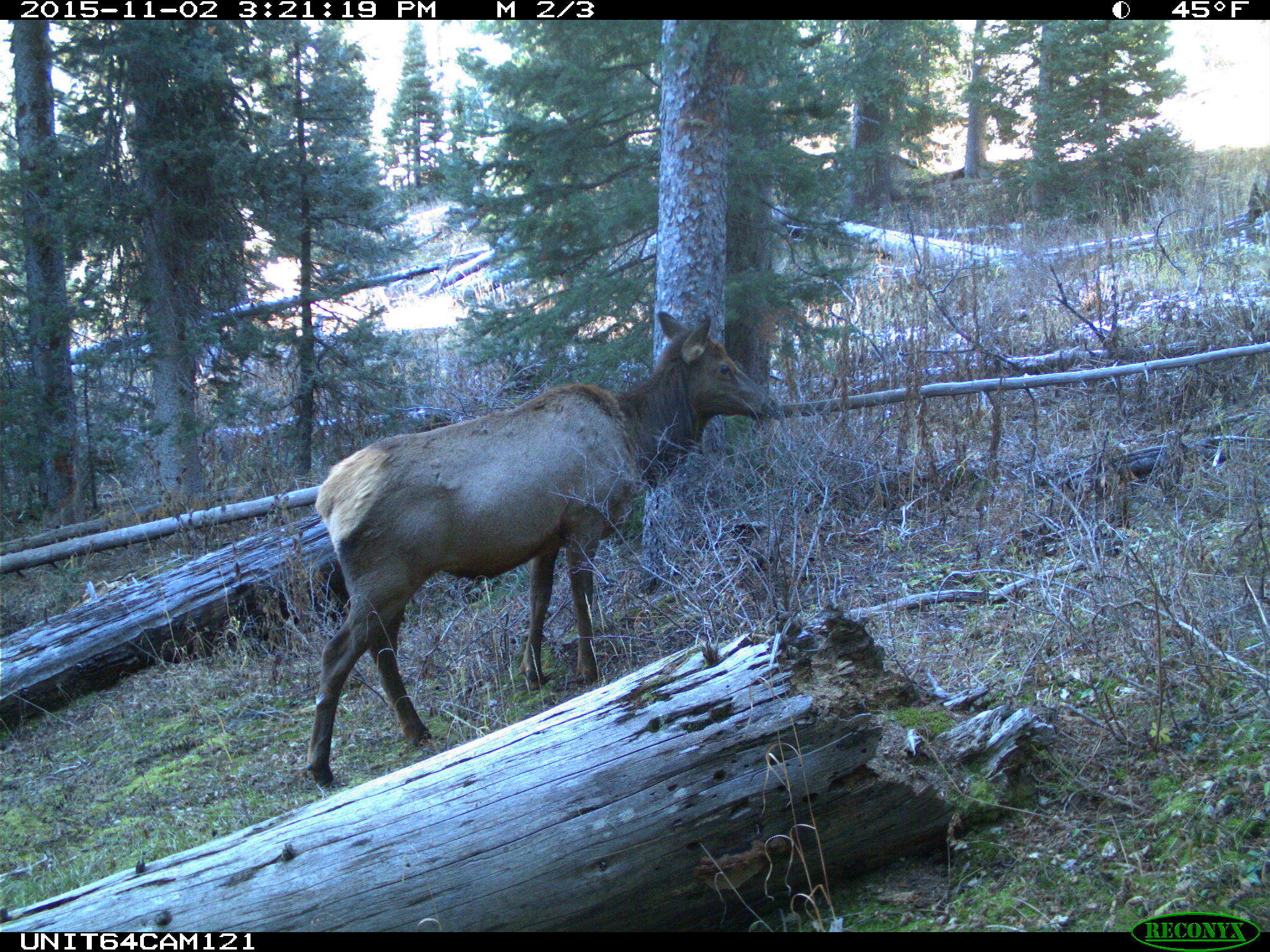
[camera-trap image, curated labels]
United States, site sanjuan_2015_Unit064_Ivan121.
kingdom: Animalia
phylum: Chordata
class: Mammalia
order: Artiodactyla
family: Cervidae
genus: Cervus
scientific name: Cervus elaphus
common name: red deer